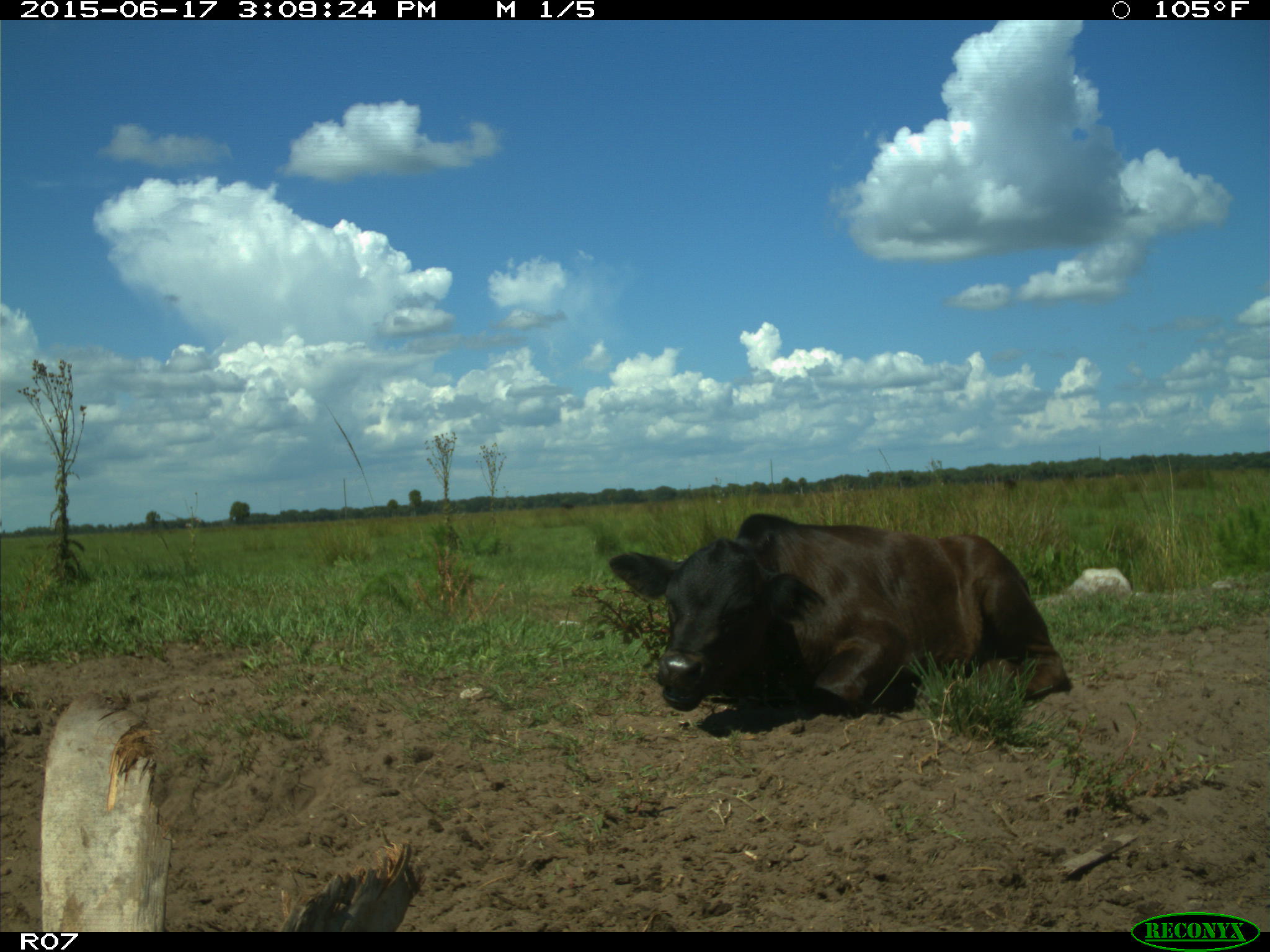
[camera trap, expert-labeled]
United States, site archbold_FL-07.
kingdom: Animalia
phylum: Chordata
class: Mammalia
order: Artiodactyla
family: Bovidae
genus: Bos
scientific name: Bos taurus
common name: domestic cow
Bos taurus (domestic cow).